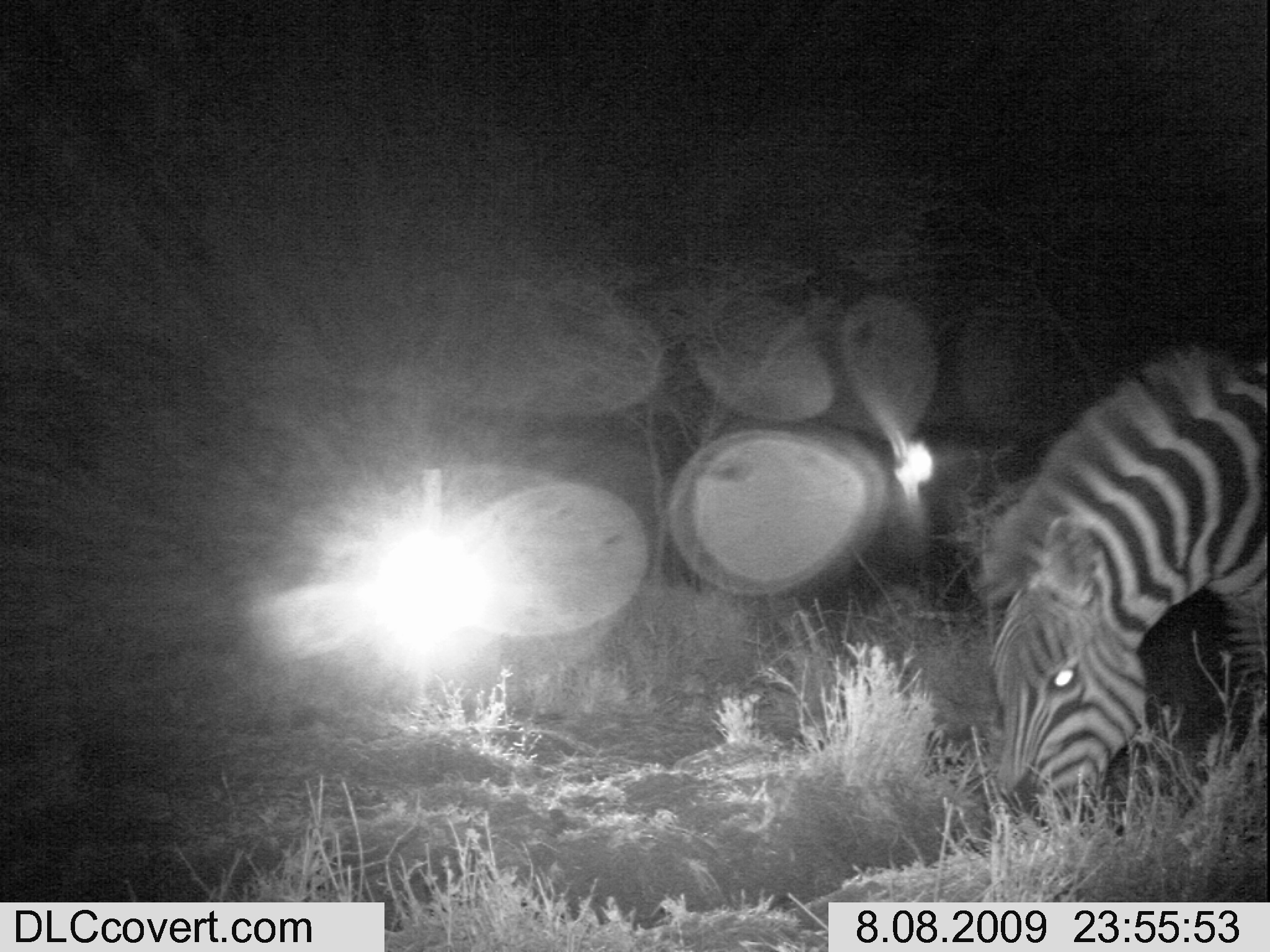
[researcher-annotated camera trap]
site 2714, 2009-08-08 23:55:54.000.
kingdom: Animalia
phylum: Chordata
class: Mammalia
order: Perissodactyla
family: Equidae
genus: Equus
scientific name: Equus quagga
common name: plains zebra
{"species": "Equus quagga (plains zebra)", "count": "1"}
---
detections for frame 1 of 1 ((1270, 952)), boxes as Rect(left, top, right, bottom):
equus quagga: Rect(984, 346, 1270, 820)